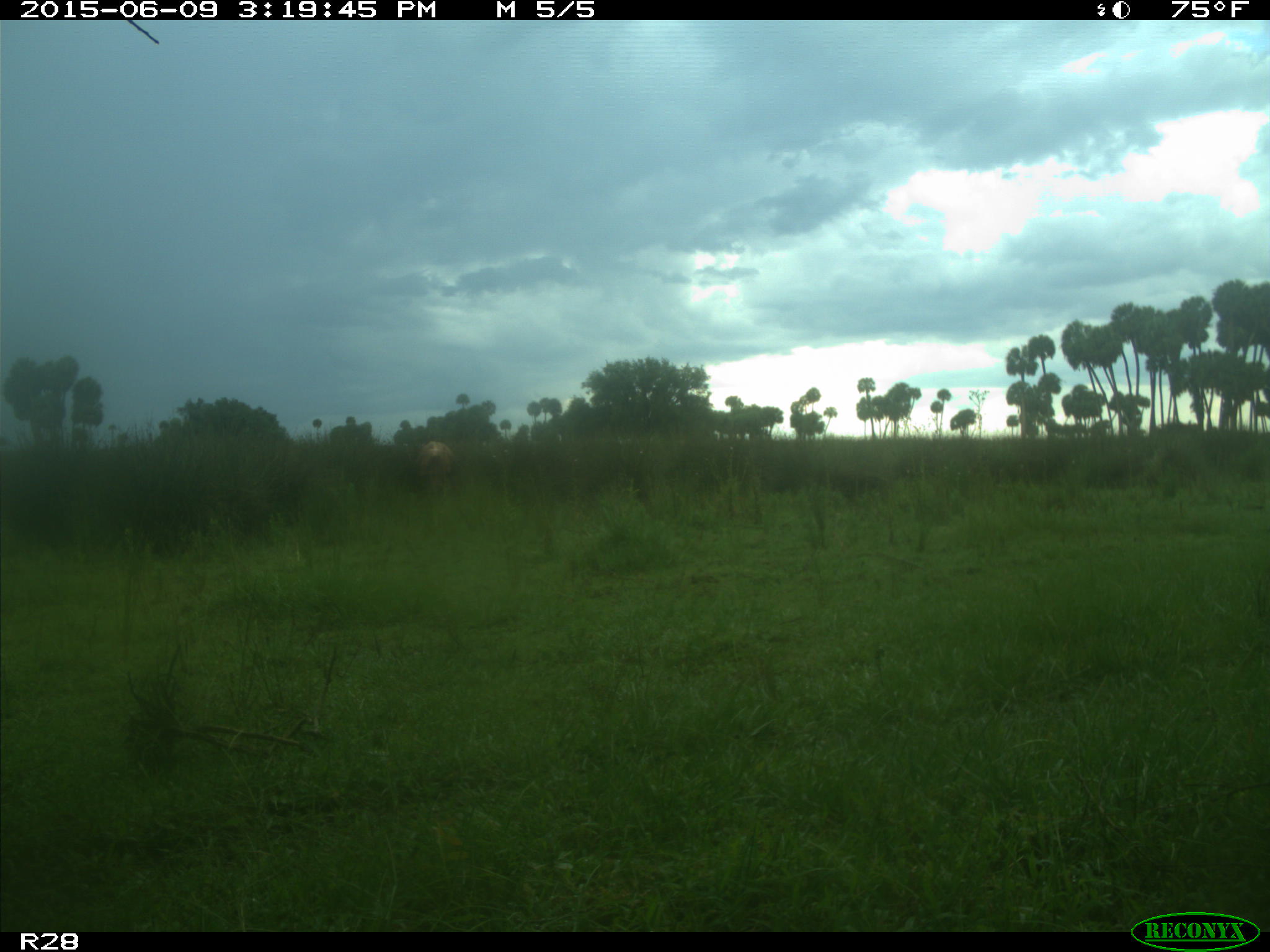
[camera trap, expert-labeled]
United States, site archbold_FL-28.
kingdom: Animalia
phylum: Chordata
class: Mammalia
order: Artiodactyla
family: Bovidae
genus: Bos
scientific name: Bos taurus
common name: domestic cow